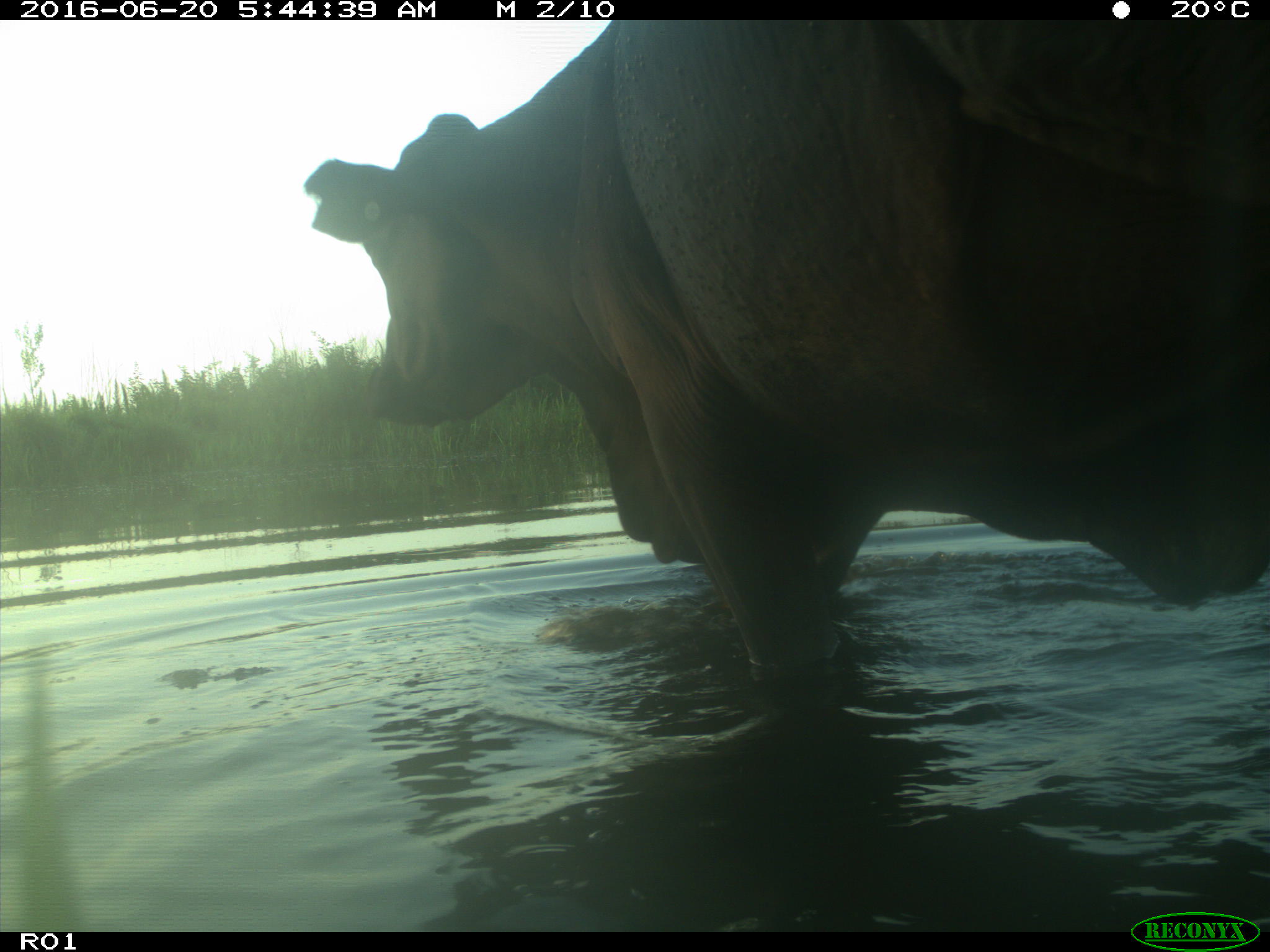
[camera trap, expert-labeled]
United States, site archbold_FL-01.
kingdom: Animalia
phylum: Chordata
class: Mammalia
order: Artiodactyla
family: Bovidae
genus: Bos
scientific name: Bos taurus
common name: domestic cow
Bos taurus (domestic cow).